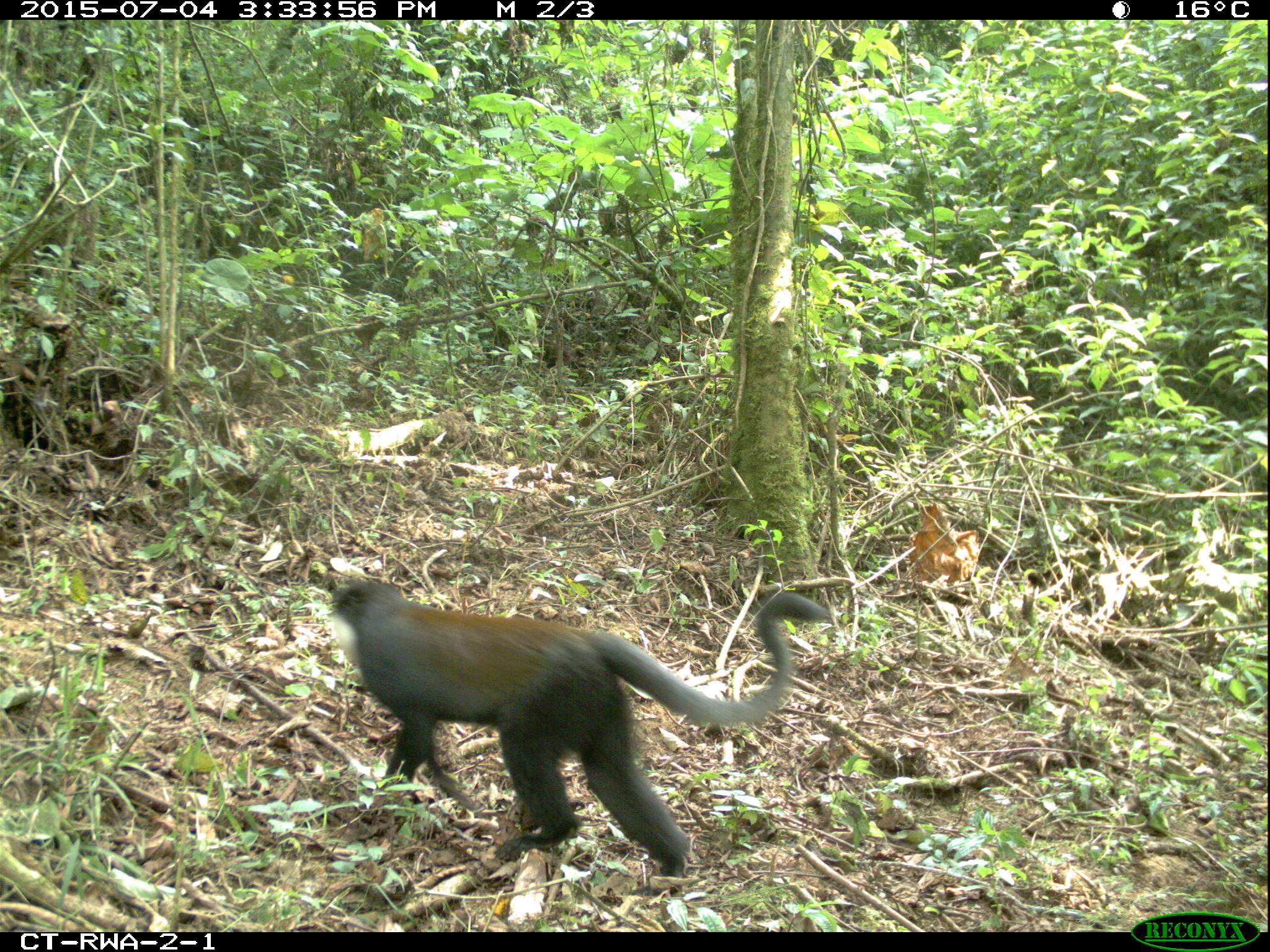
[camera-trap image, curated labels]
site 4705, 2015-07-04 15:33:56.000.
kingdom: Animalia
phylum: Chordata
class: Mammalia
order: Primates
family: Cercopithecidae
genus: Allochrocebus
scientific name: Allochrocebus lhoesti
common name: l'hoest's monkey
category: cercopithecus lhoesti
Cercopithecus lhoesti (l'hoest's monkey) (Allochrocebus lhoesti), count 1.